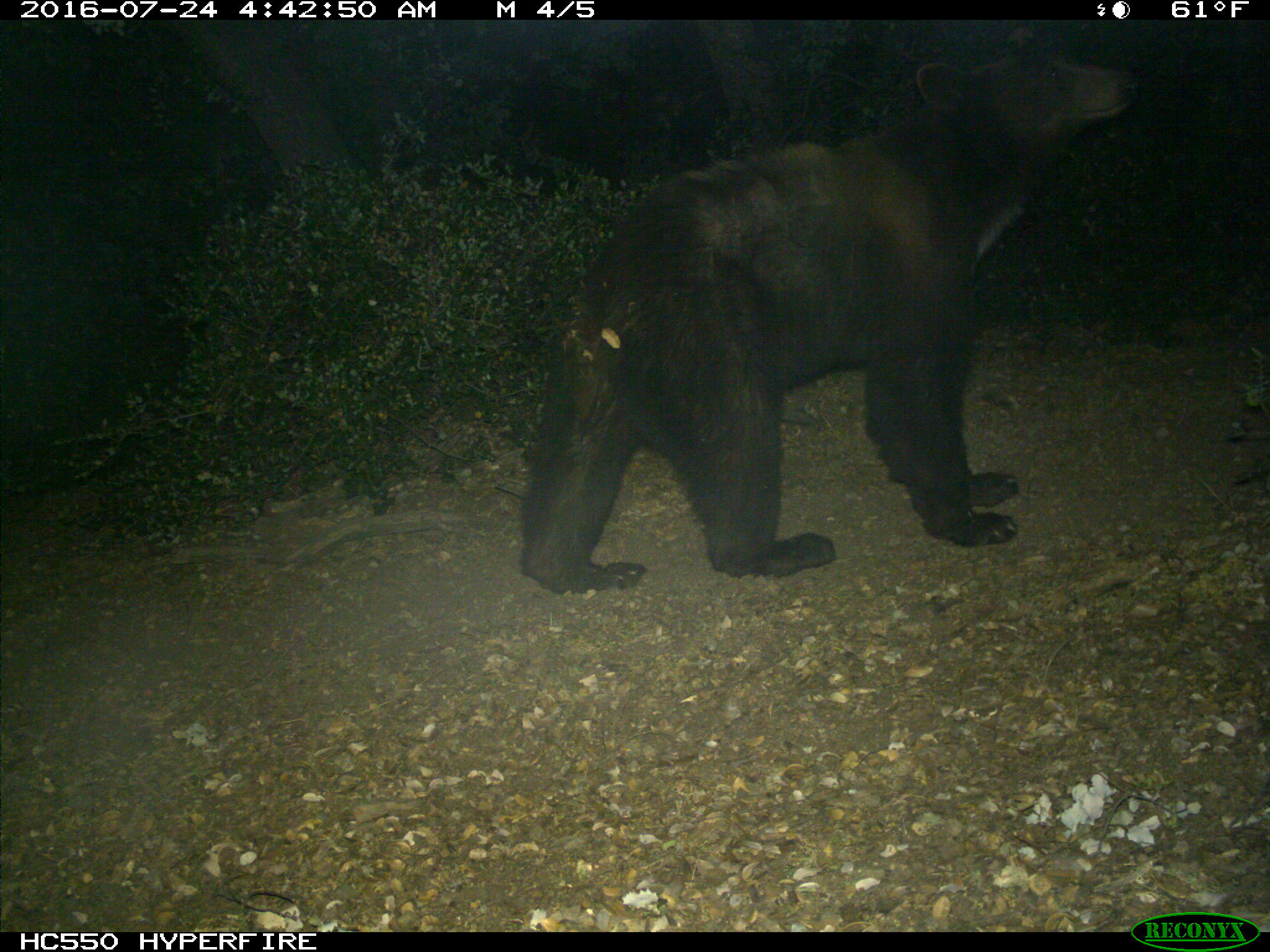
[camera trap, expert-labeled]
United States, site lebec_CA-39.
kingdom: Animalia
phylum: Chordata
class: Mammalia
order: Carnivora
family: Ursidae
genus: Ursus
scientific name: Ursus americanus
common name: american black bear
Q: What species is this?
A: Ursus americanus (american black bear).